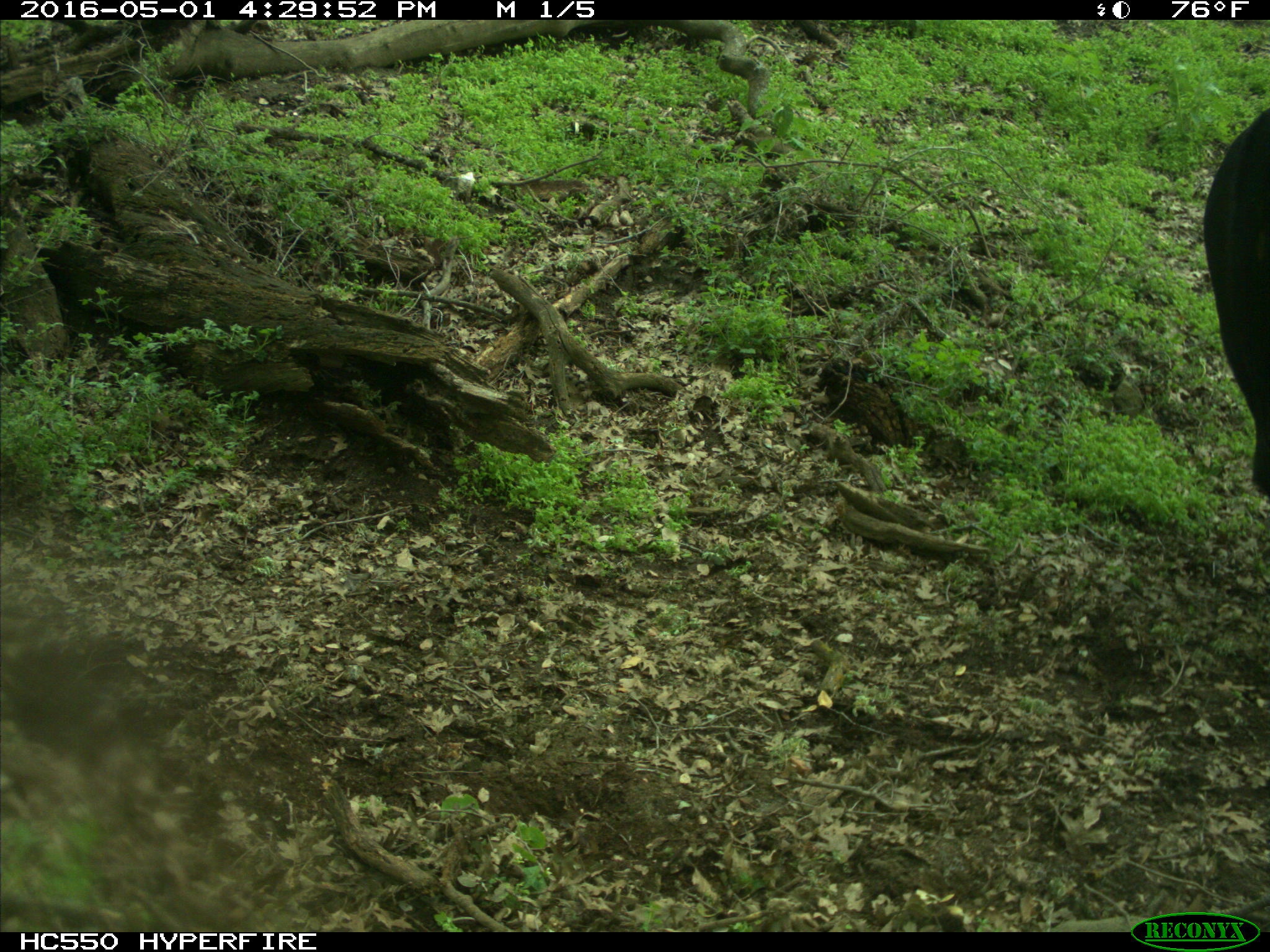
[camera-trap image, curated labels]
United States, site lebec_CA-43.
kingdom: Animalia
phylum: Chordata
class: Mammalia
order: Artiodactyla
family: Bovidae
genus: Bos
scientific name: Bos taurus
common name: domestic cow